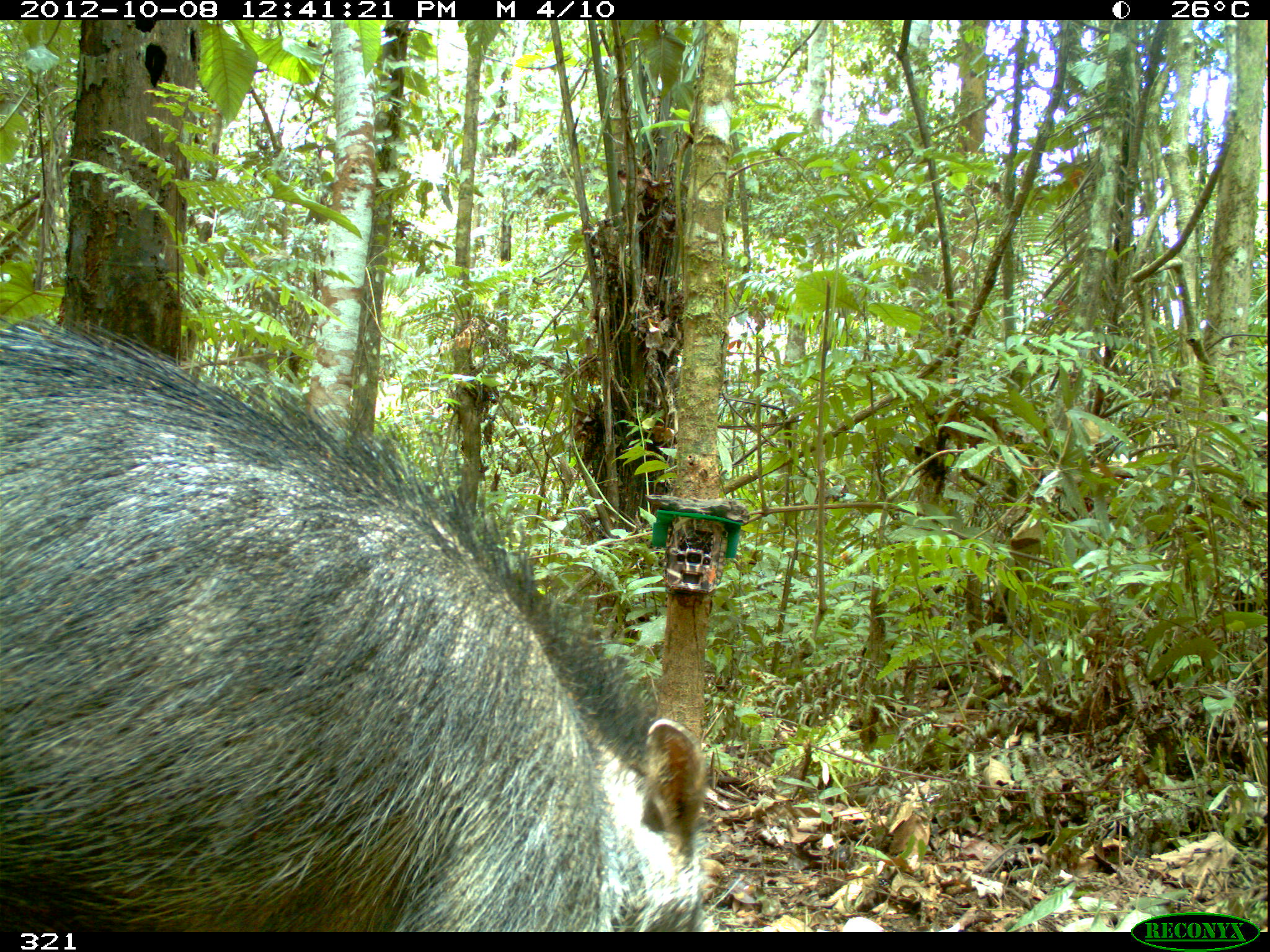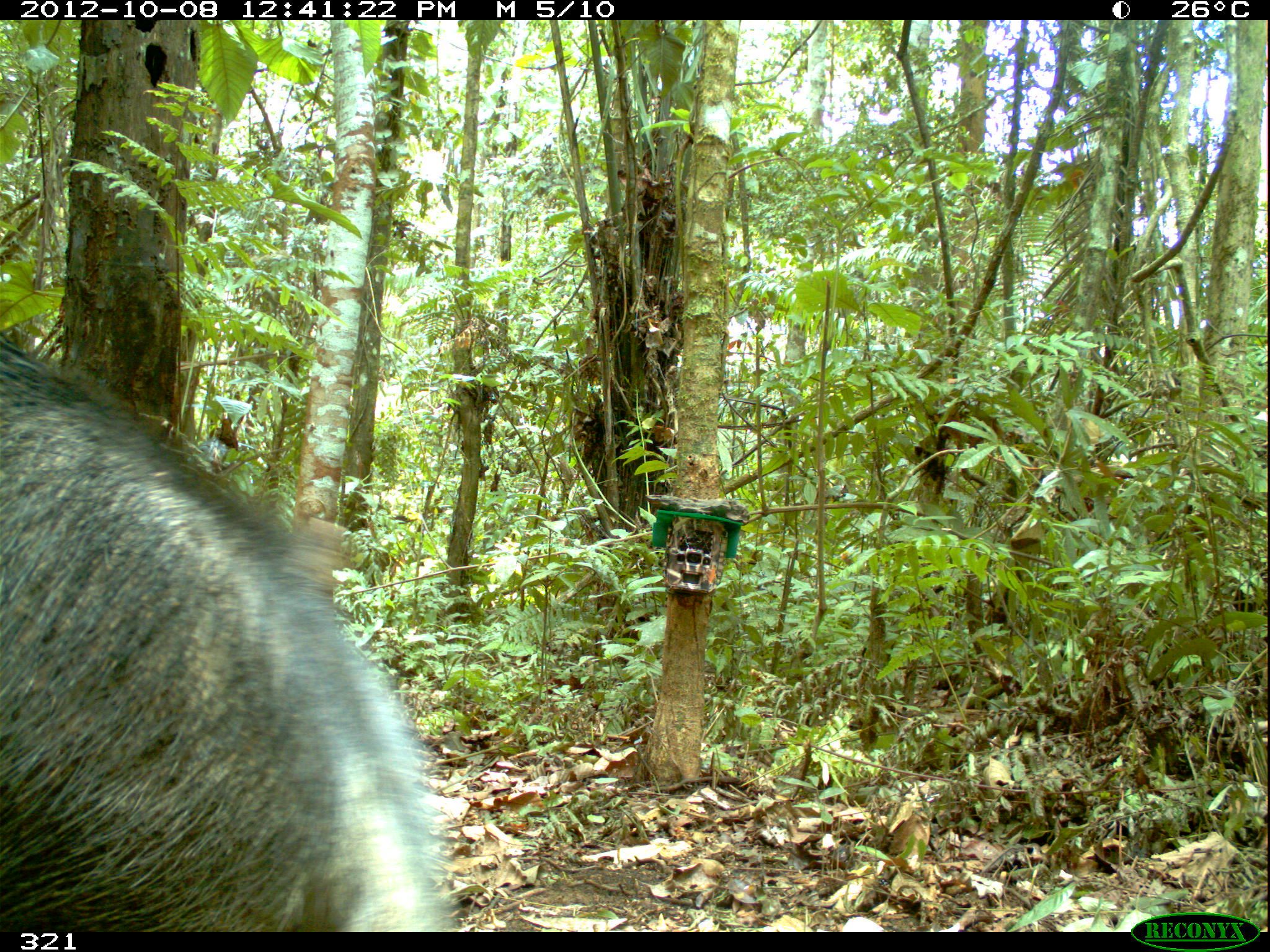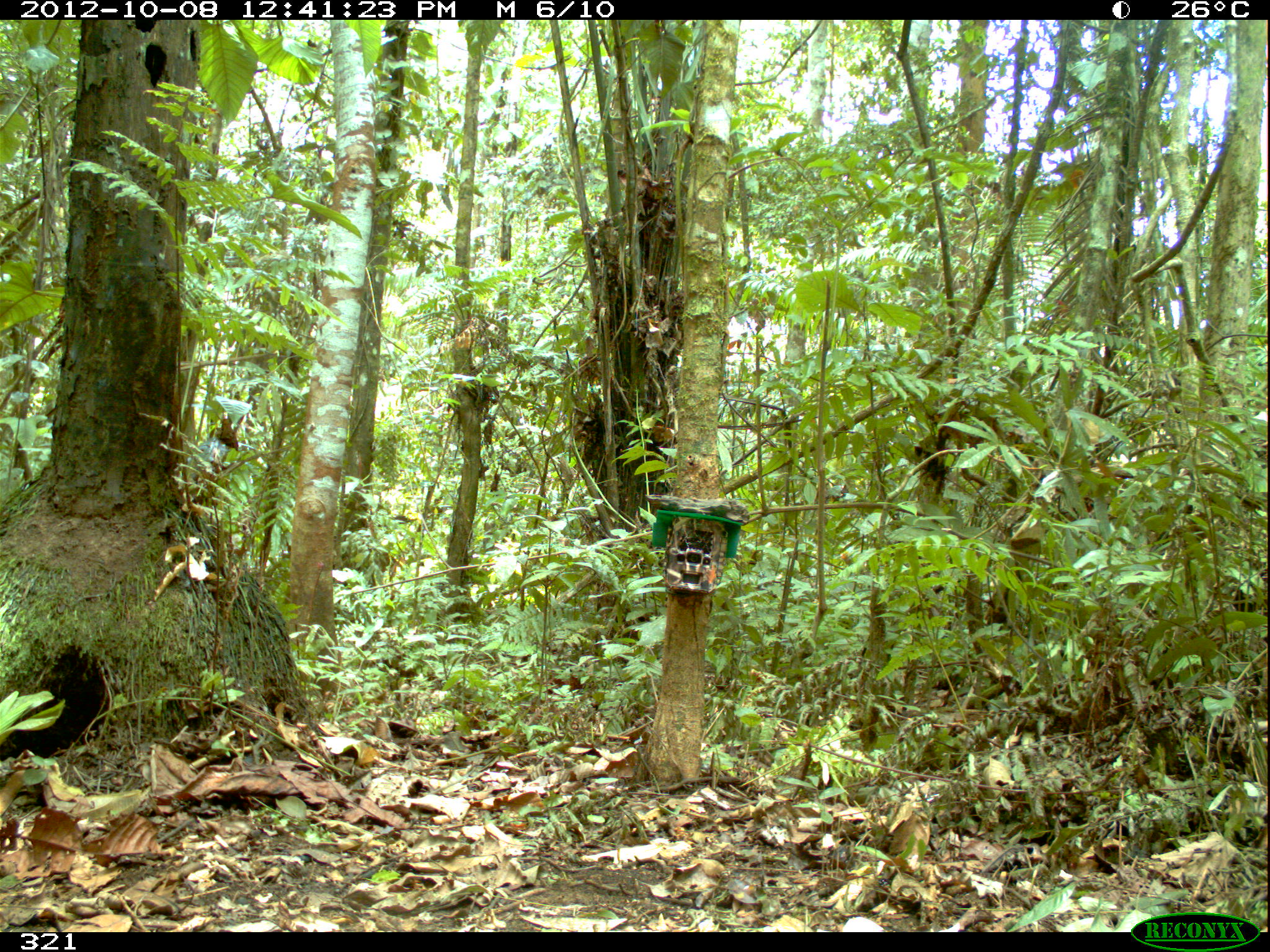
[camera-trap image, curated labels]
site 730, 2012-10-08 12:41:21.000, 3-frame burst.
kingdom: Animalia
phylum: Chordata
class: Mammalia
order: Artiodactyla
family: Tayassuidae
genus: Tayassu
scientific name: Tayassu pecari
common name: white-lipped peccary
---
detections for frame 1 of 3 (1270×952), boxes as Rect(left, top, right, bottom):
tayassu pecari: Rect(0, 314, 716, 932)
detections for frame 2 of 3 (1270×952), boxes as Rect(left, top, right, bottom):
tayassu pecari: Rect(0, 323, 456, 932)